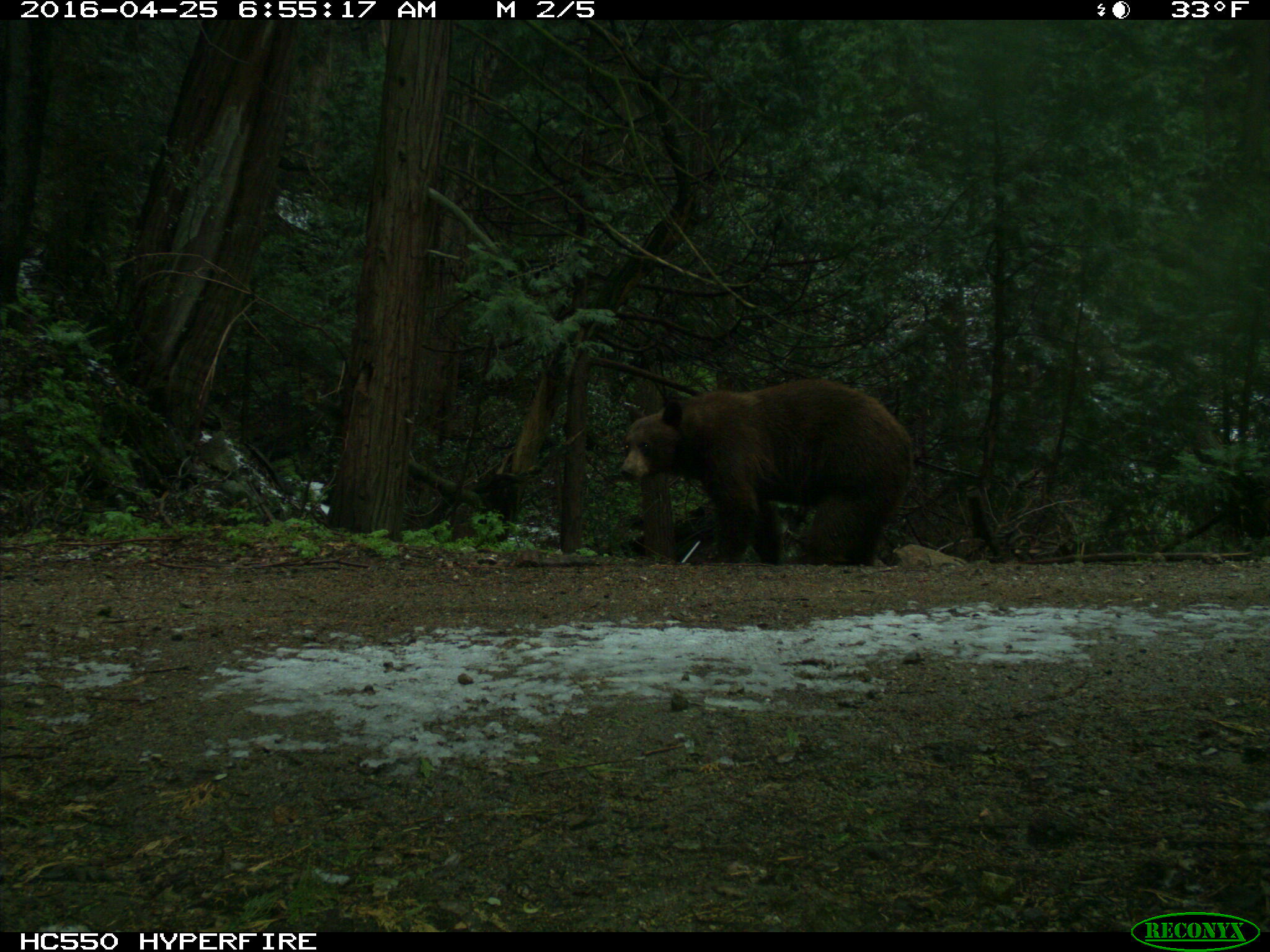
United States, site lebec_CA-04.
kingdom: Animalia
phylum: Chordata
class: Mammalia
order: Carnivora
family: Ursidae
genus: Ursus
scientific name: Ursus americanus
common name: american black bear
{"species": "Ursus americanus (american black bear)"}